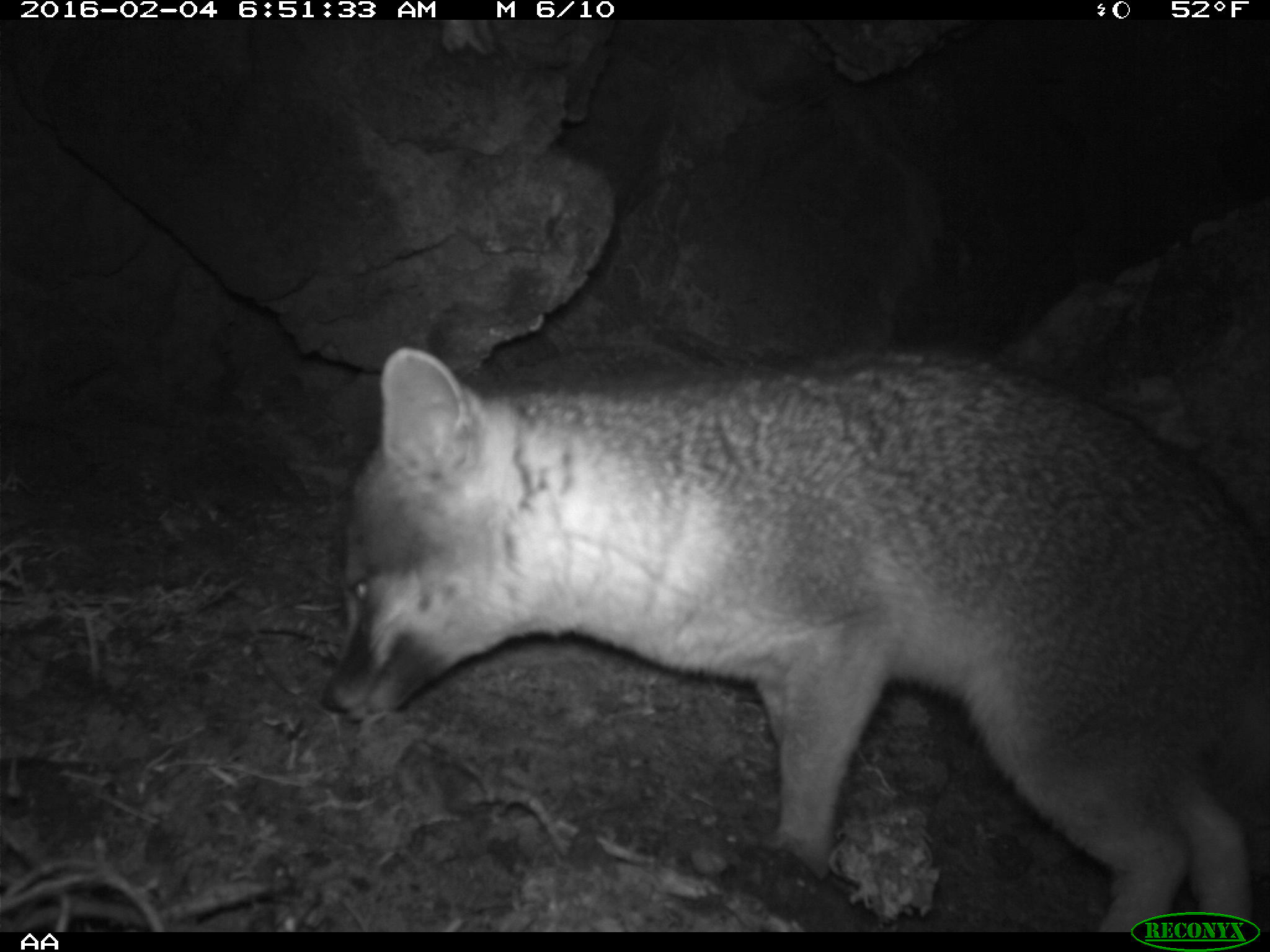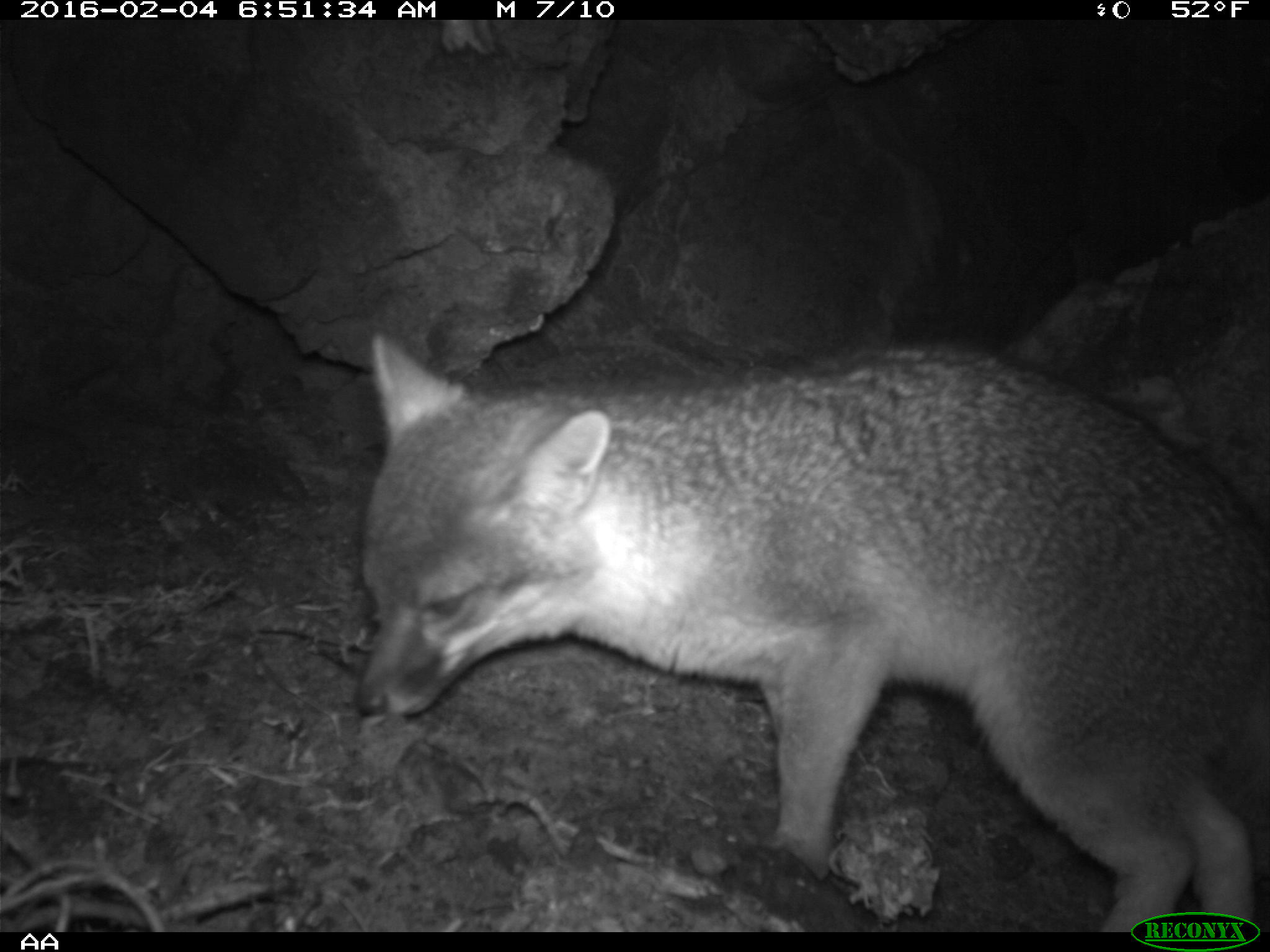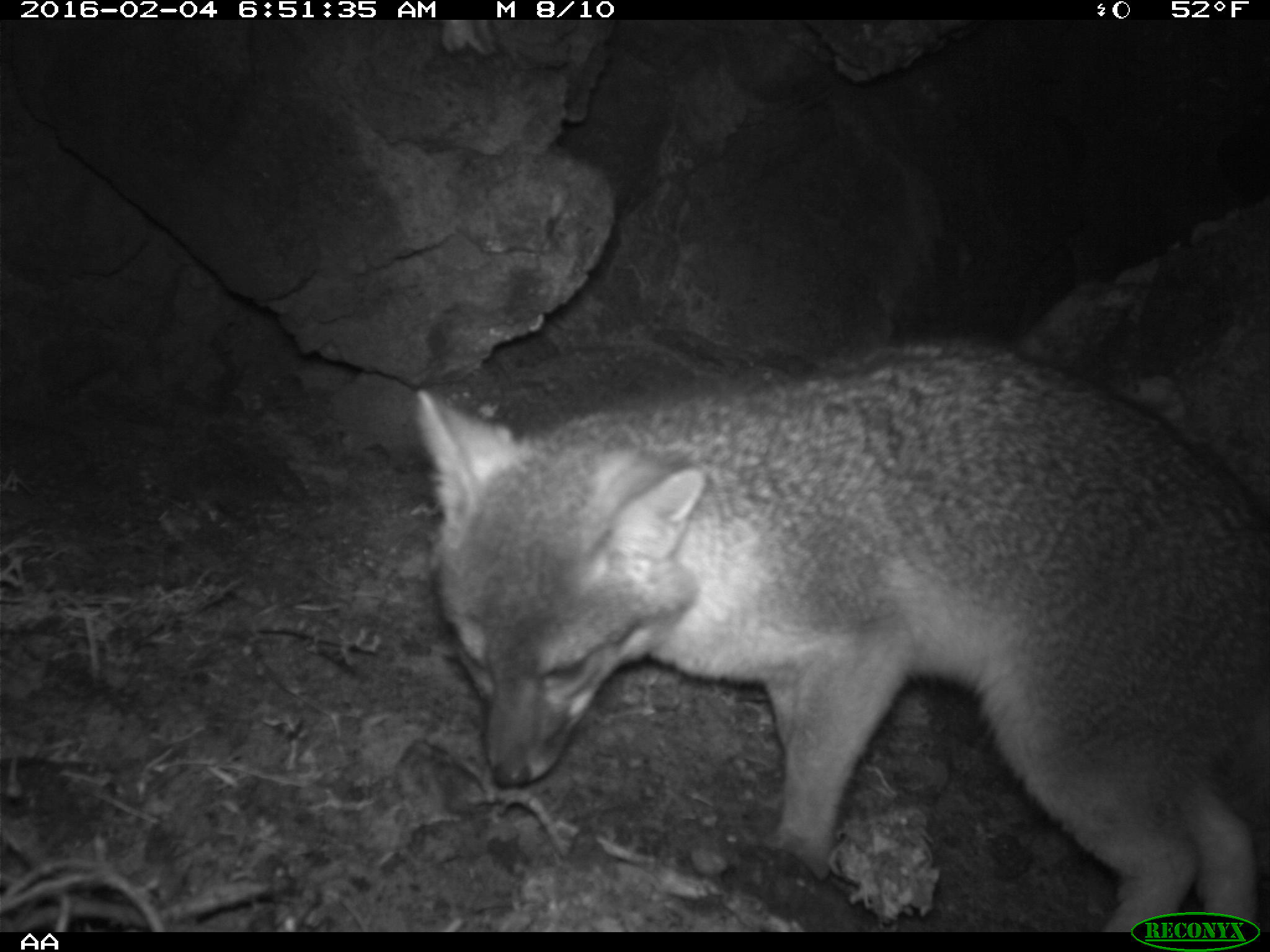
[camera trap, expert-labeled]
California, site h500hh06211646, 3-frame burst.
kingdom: Animalia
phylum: Chordata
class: Mammalia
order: Carnivora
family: Canidae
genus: Urocyon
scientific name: Urocyon littoralis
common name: island fox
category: fox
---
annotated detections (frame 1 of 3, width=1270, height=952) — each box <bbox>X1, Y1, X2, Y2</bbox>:
fox: <bbox>321, 347, 1269, 932</bbox>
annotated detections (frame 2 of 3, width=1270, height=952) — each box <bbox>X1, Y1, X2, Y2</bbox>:
fox: <bbox>350, 331, 1269, 933</bbox>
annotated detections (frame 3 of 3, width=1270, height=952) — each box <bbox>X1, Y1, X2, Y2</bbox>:
fox: <bbox>412, 335, 1269, 934</bbox>